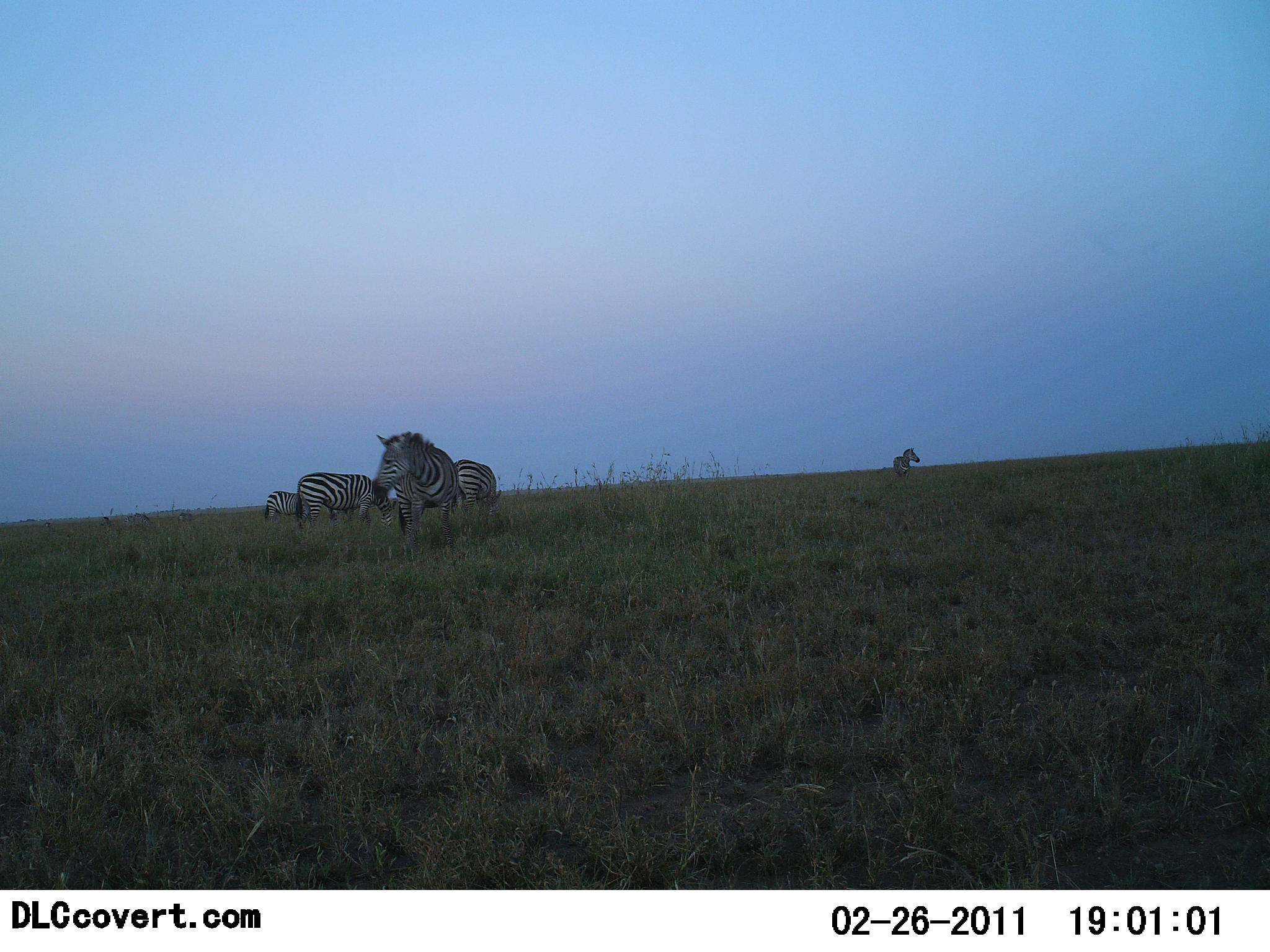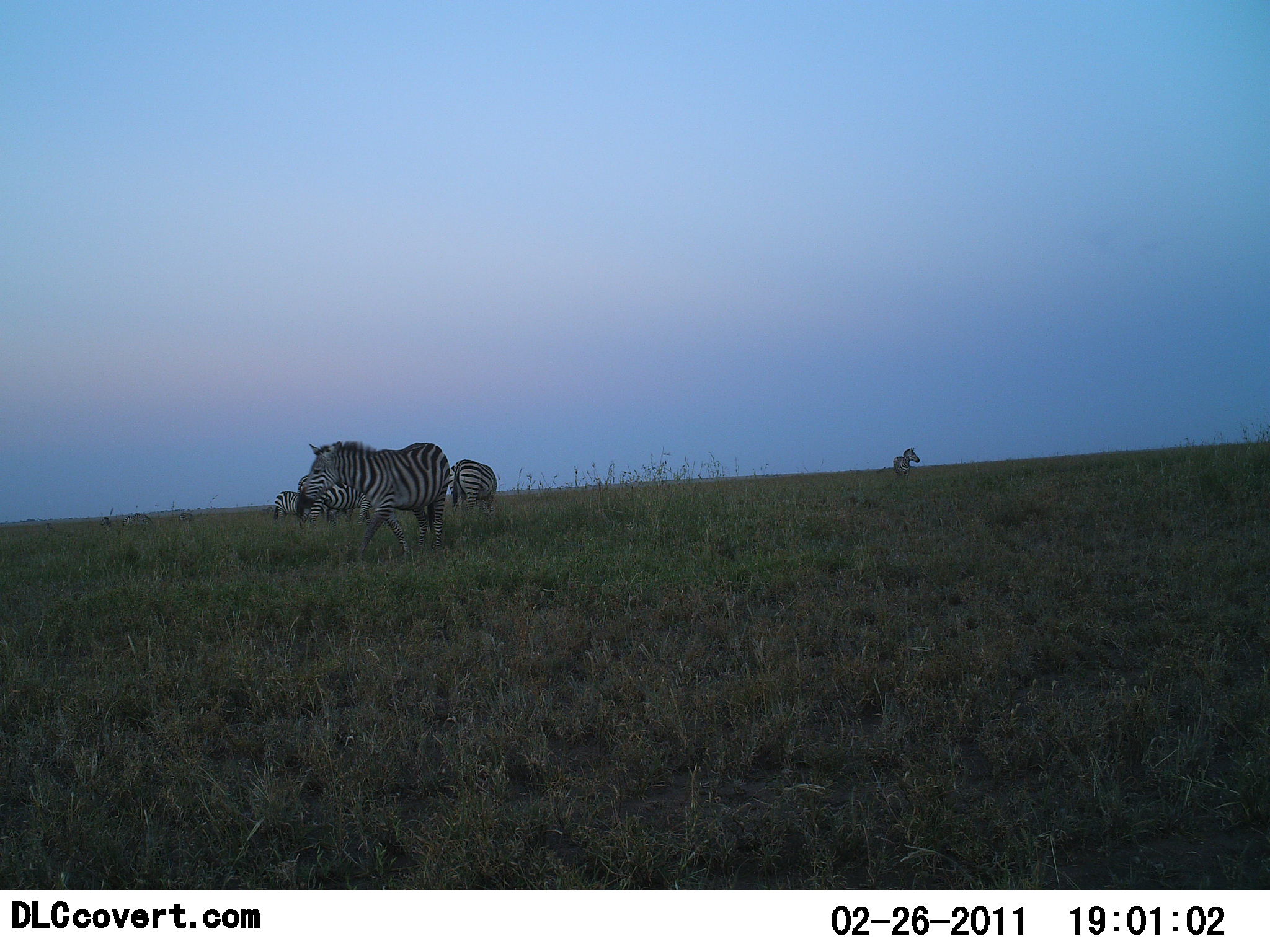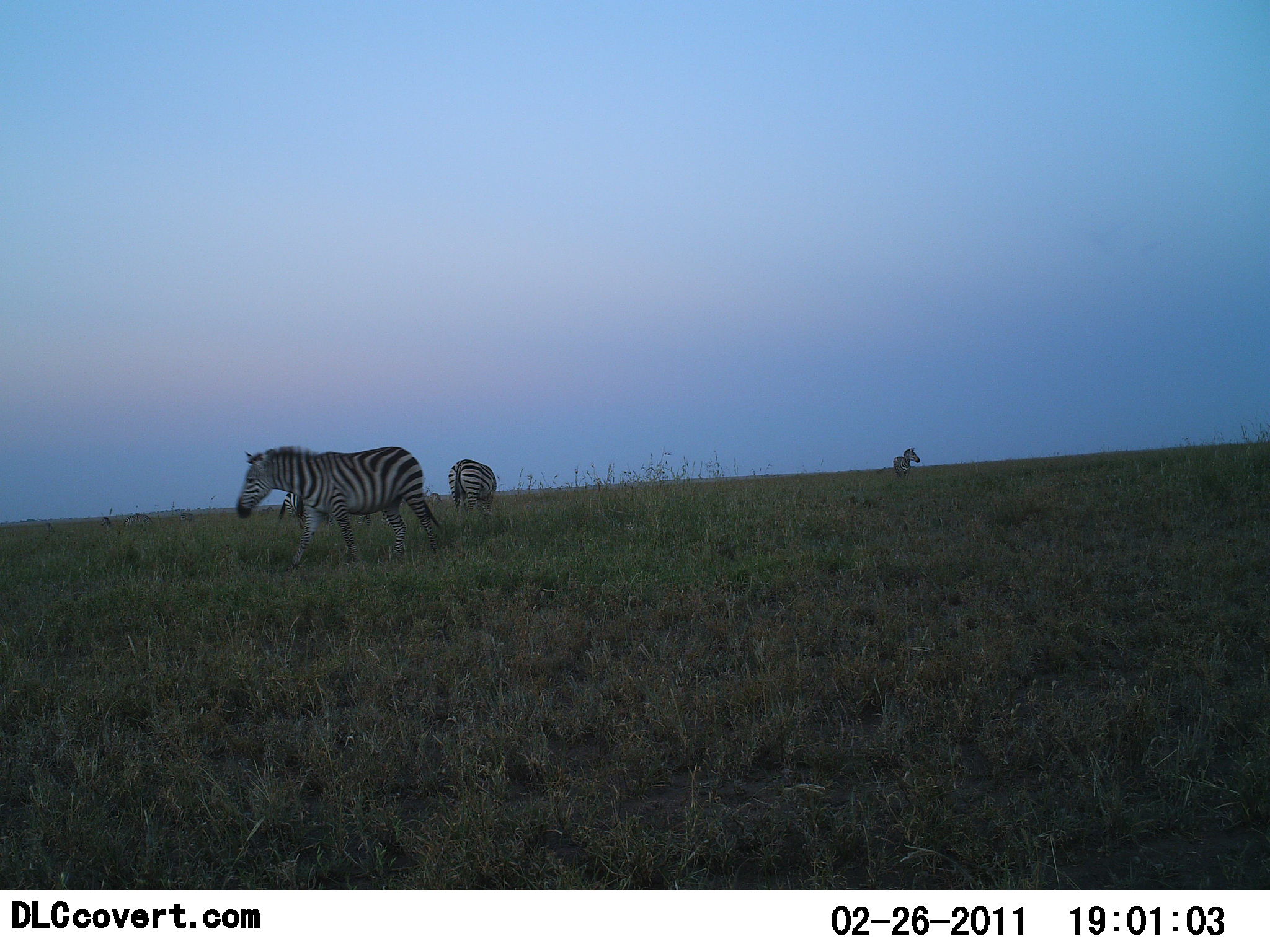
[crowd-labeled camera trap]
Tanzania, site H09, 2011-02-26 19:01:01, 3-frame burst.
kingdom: Animalia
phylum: Chordata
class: Mammalia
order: Perissodactyla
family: Equidae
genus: Equus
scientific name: Equus quagga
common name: plains zebra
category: zebra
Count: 5.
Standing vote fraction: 88%.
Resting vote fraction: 0%.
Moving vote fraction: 88%.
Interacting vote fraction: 0%.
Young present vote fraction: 0%.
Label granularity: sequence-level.